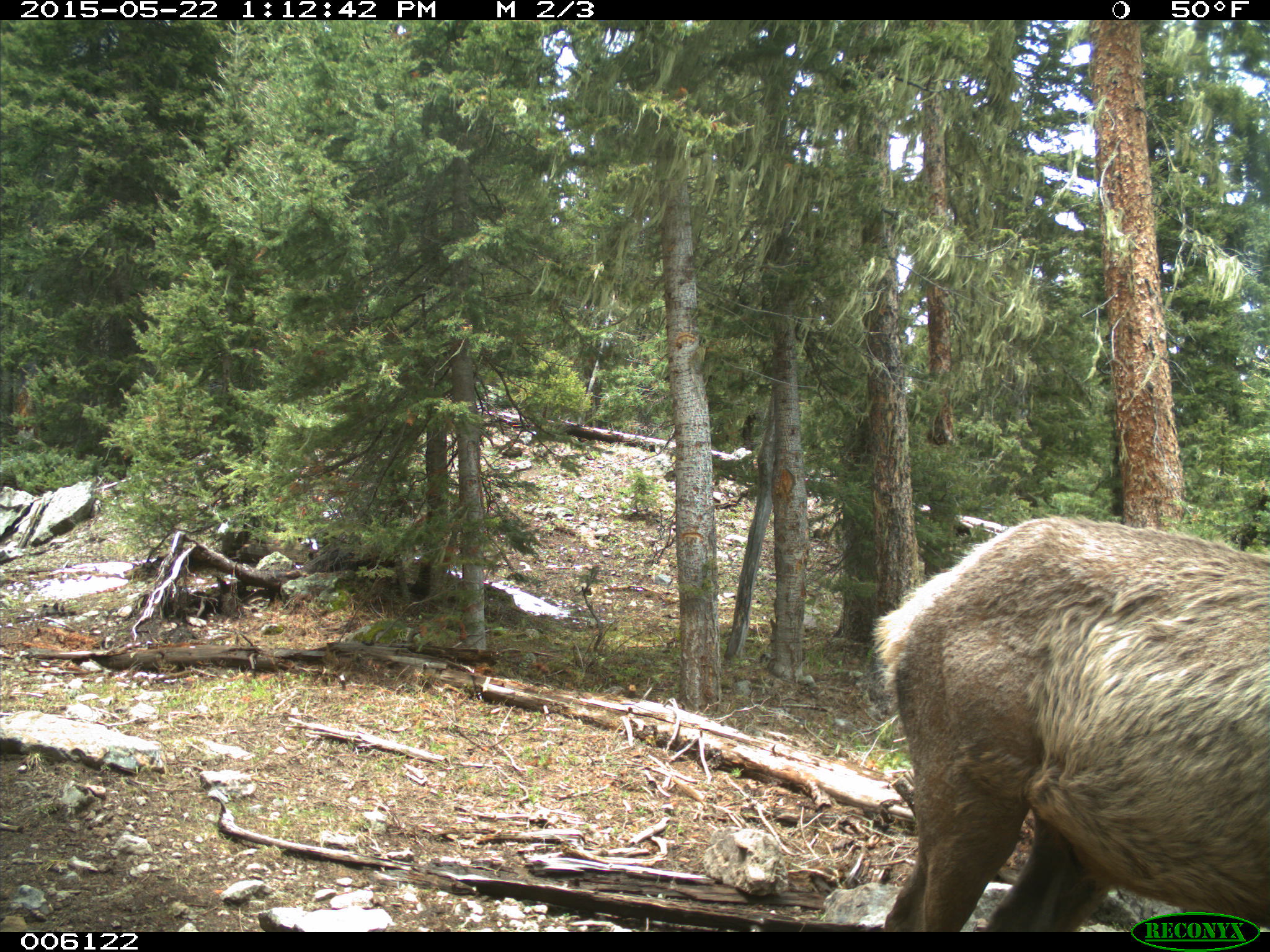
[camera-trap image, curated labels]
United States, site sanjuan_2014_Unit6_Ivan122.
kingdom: Animalia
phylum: Chordata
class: Mammalia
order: Artiodactyla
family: Cervidae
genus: Cervus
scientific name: Cervus elaphus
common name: red deer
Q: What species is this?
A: Cervus elaphus (red deer).